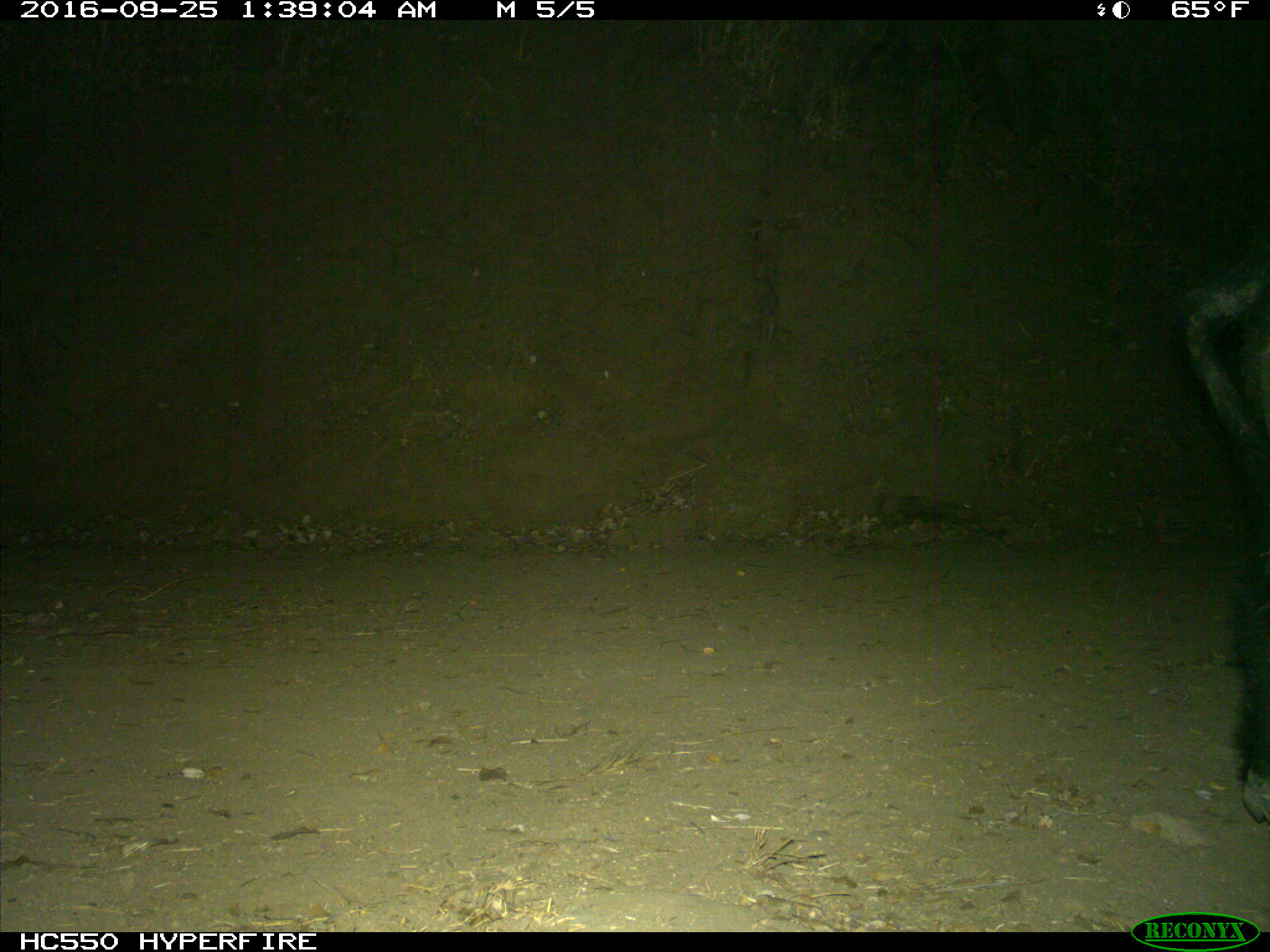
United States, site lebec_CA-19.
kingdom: Animalia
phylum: Chordata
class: Mammalia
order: Artiodactyla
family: Suidae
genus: Sus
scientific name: Sus scrofa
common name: wild boar